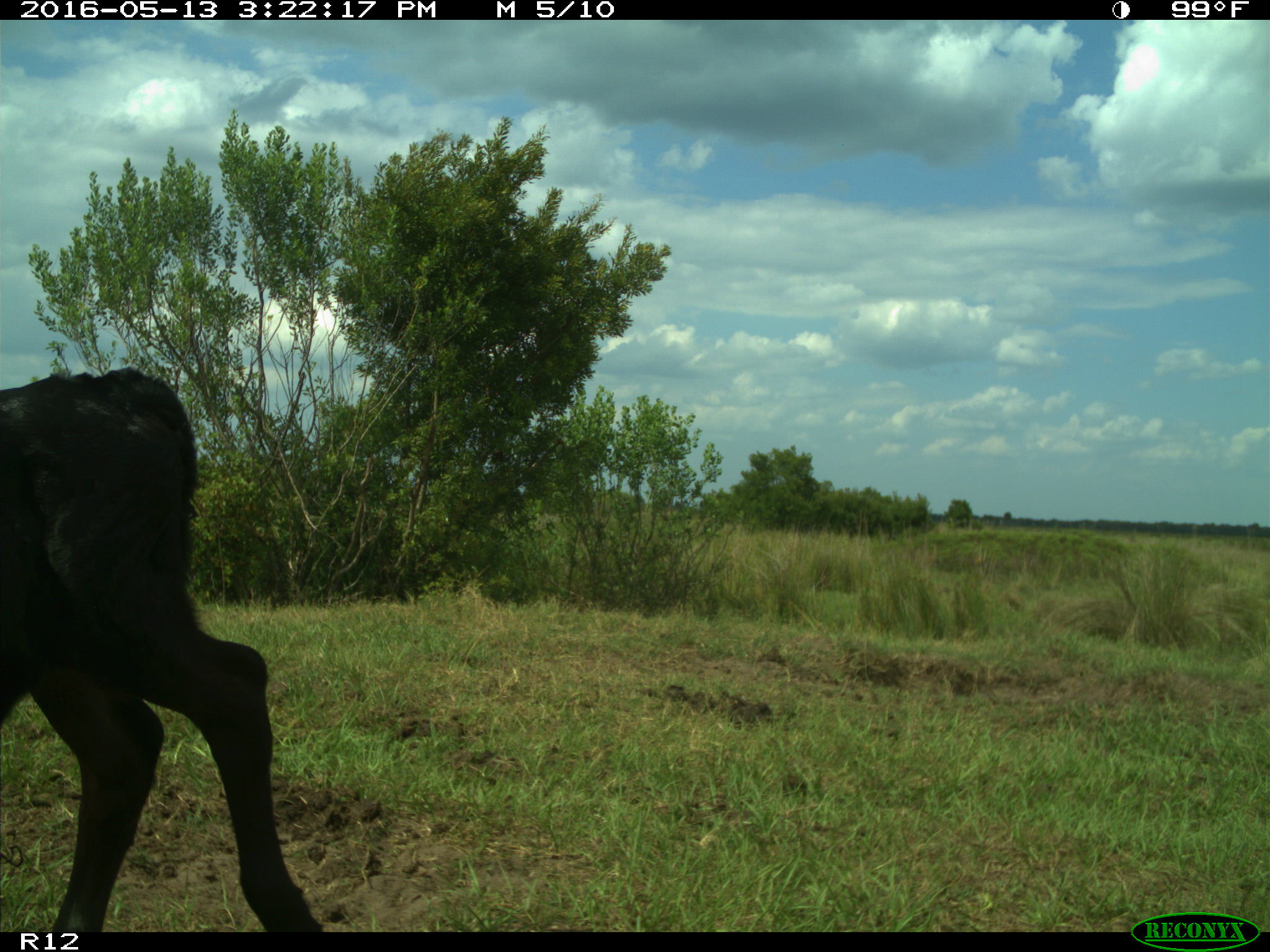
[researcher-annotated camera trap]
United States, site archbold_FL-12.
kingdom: Animalia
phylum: Chordata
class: Mammalia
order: Artiodactyla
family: Bovidae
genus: Bos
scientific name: Bos taurus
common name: domestic cow